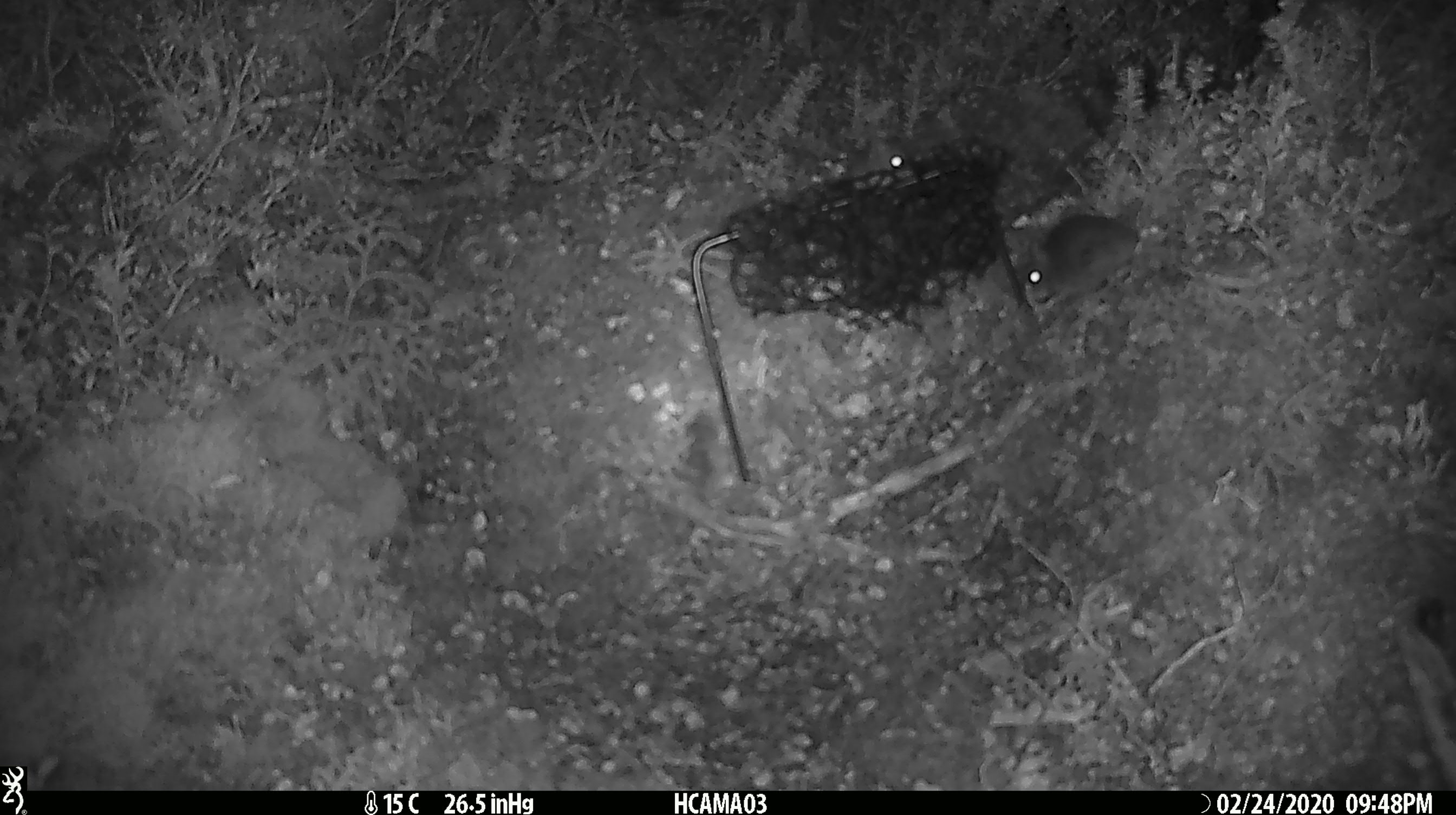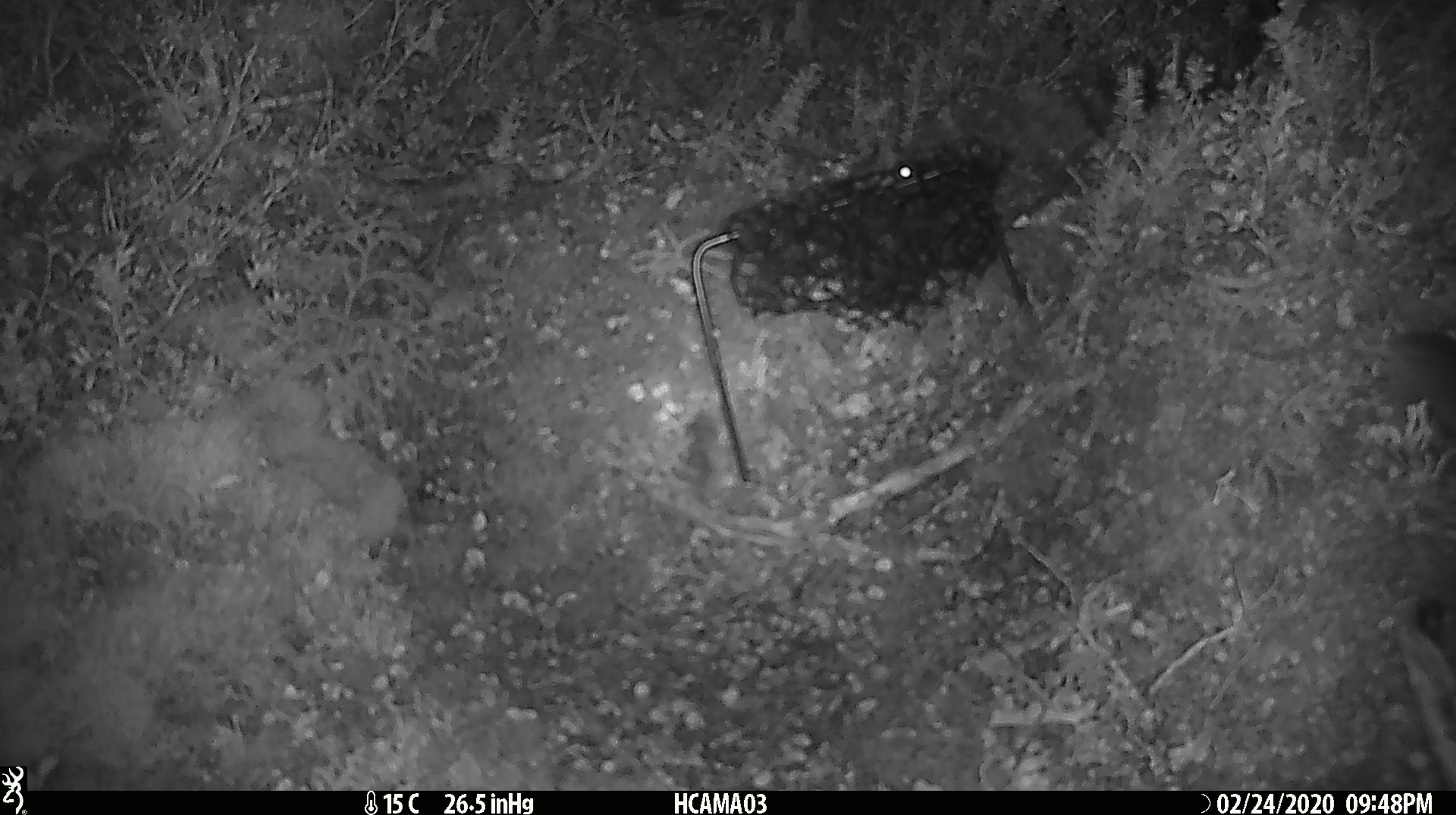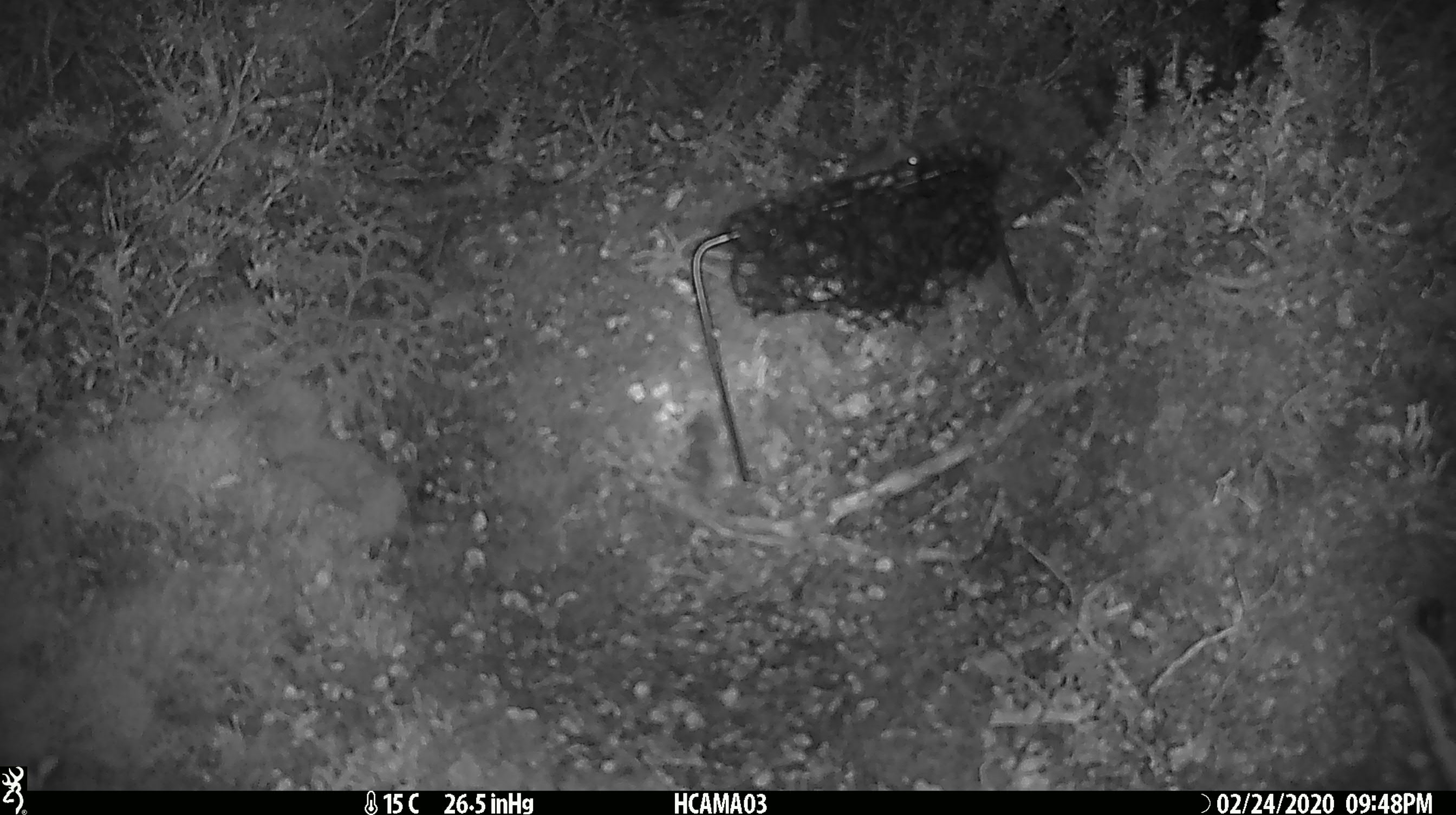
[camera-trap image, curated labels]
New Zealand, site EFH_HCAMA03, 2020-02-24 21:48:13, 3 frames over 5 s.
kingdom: Animalia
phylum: Chordata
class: Mammalia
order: Rodentia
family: Muridae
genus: Mus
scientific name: Mus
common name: mouse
Mouse (Mus).